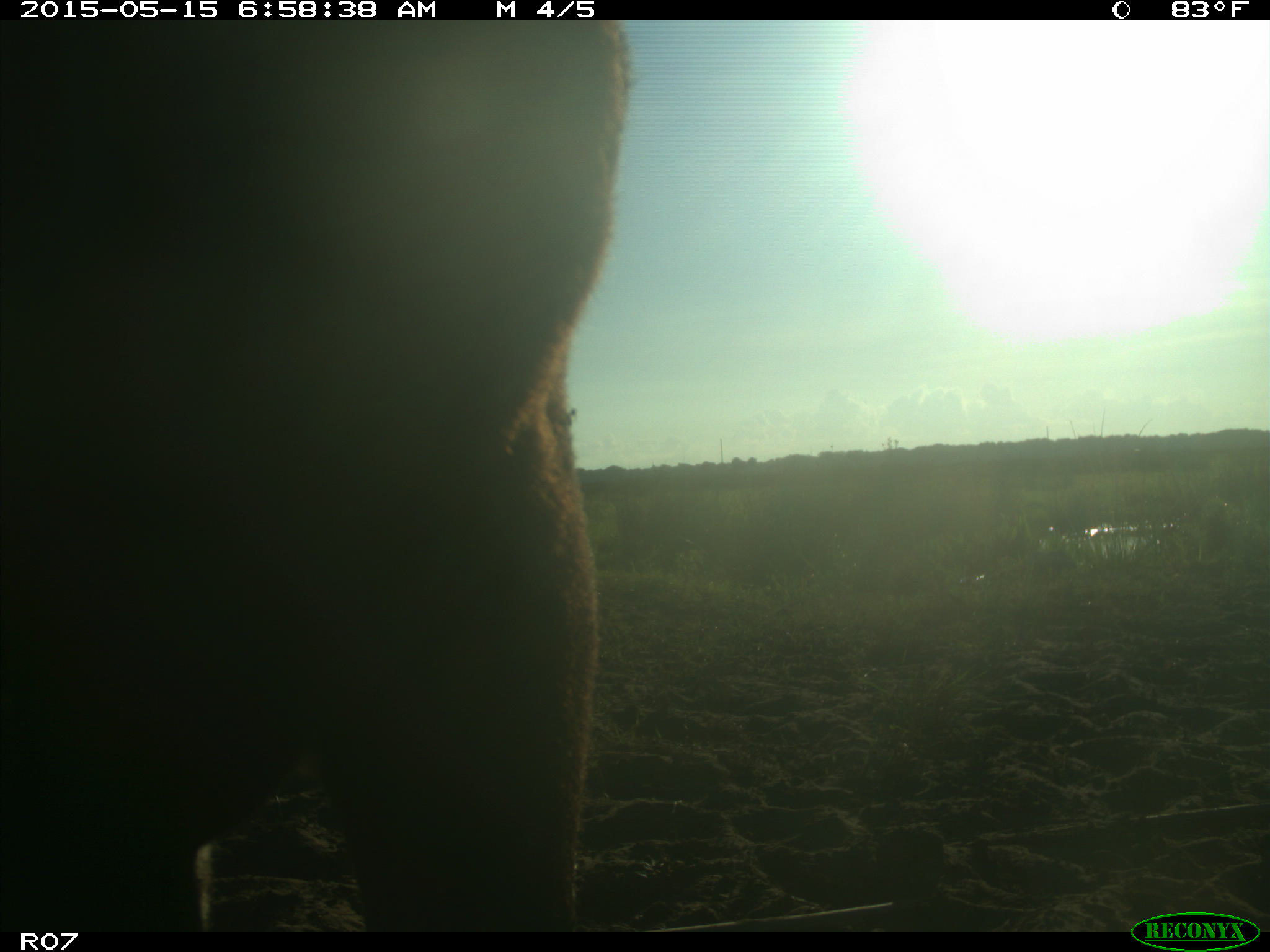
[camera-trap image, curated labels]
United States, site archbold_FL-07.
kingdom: Animalia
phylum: Chordata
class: Mammalia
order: Artiodactyla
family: Bovidae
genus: Bos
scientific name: Bos taurus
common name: domestic cow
Bos taurus (domestic cow).